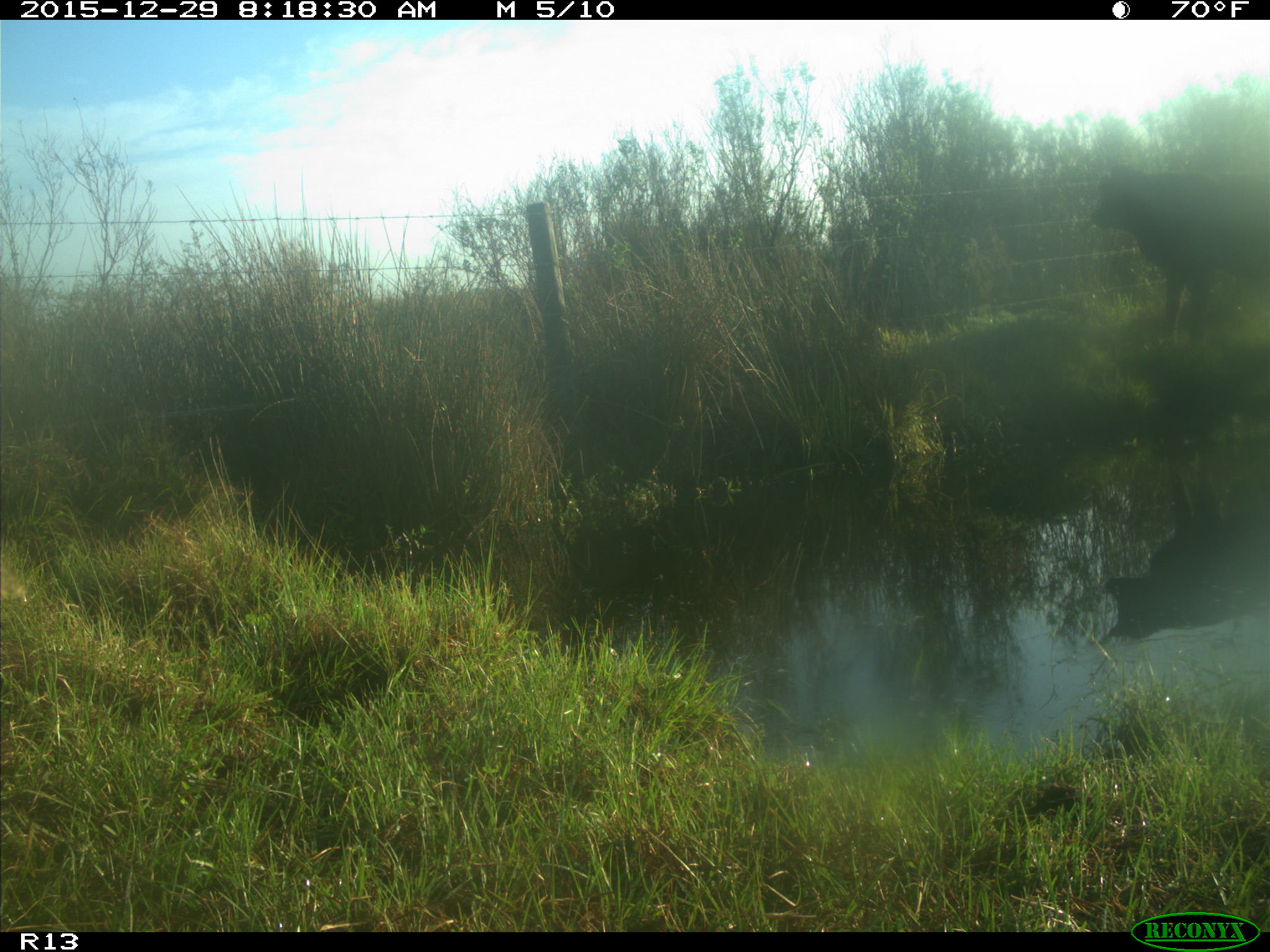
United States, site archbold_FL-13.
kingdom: Animalia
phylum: Chordata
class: Mammalia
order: Artiodactyla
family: Bovidae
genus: Bos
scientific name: Bos taurus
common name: domestic cow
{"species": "Bos taurus (domestic cow)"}